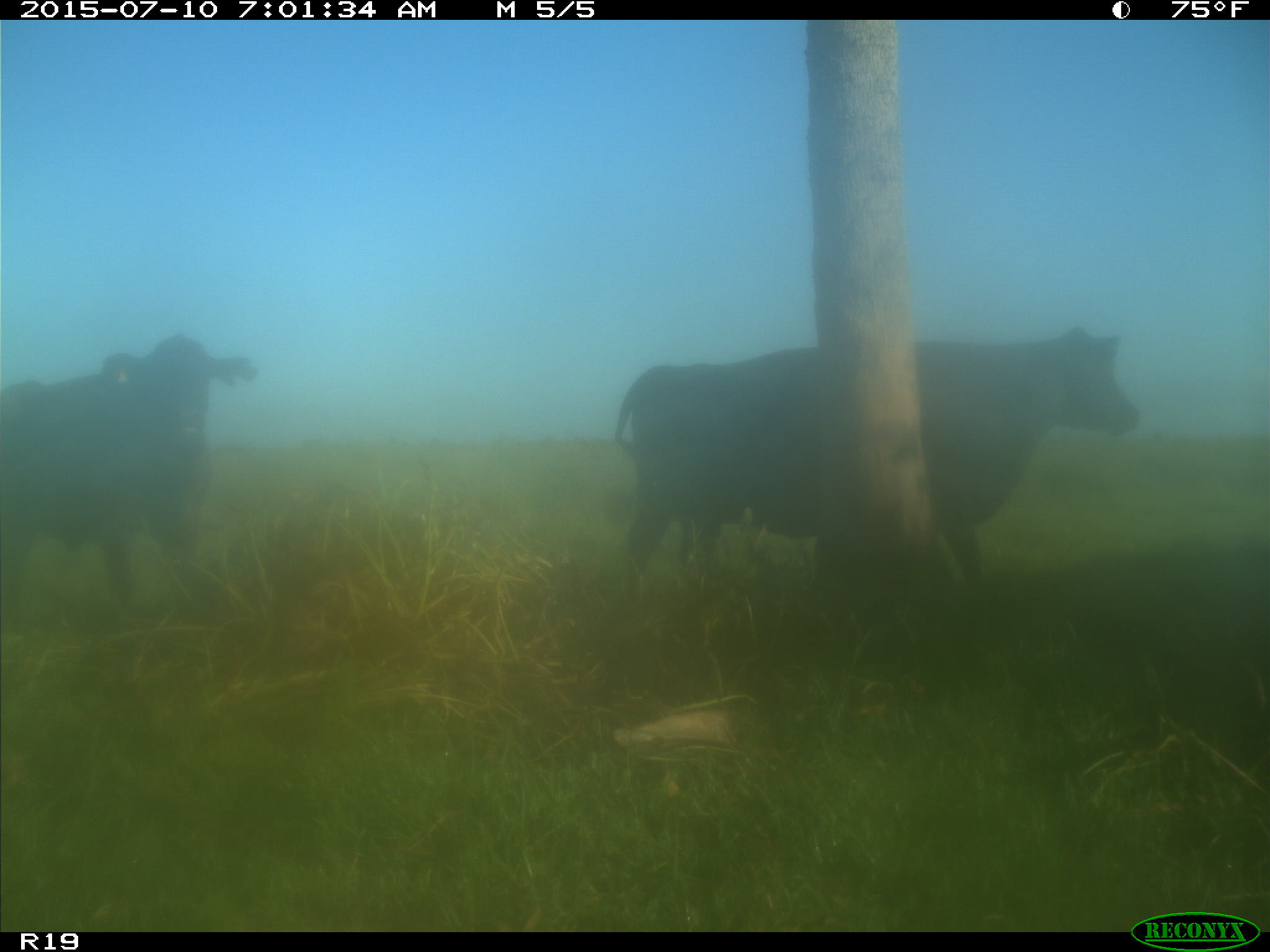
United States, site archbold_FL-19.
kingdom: Animalia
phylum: Chordata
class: Mammalia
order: Artiodactyla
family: Bovidae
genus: Bos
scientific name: Bos taurus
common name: domestic cow